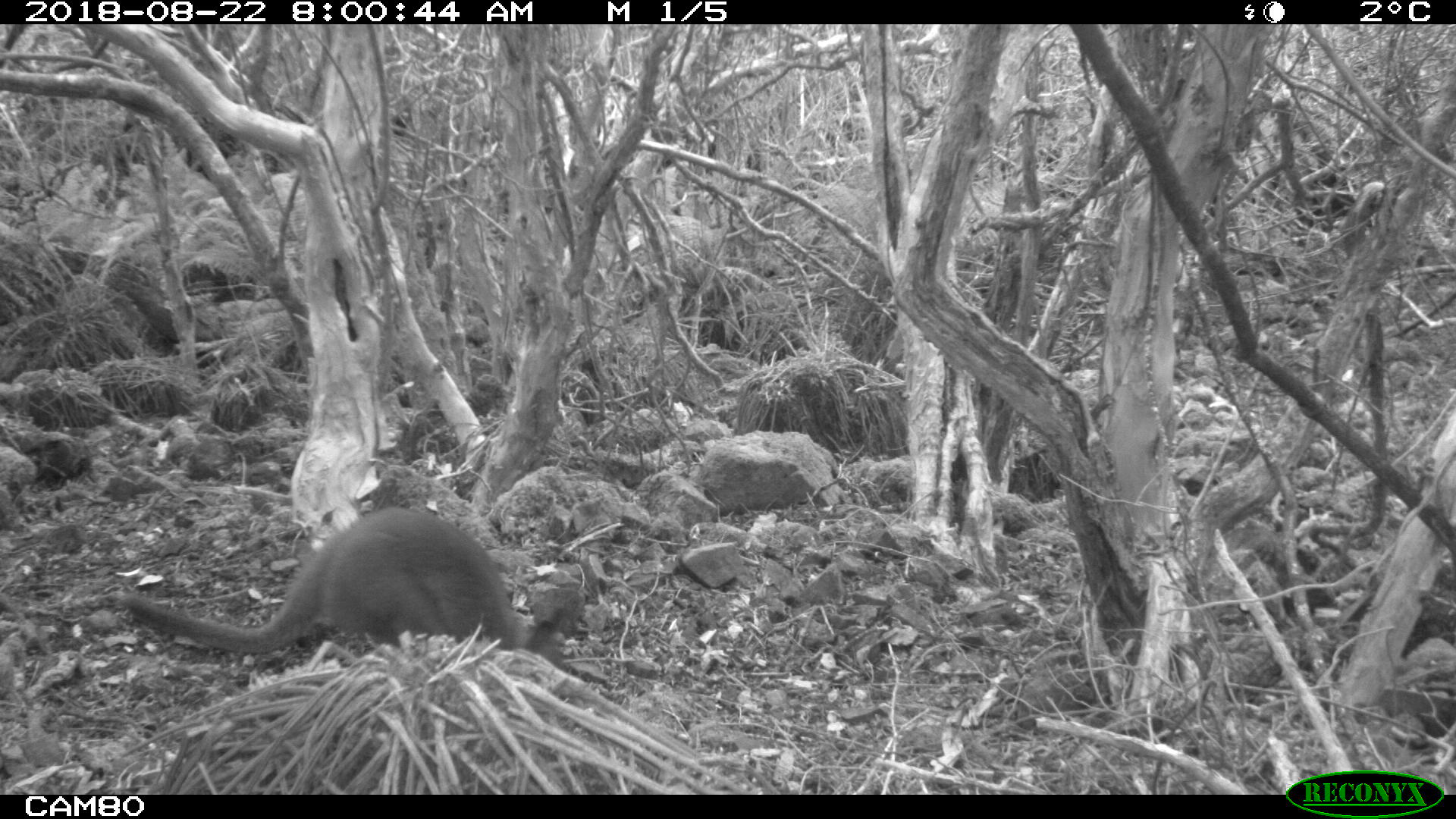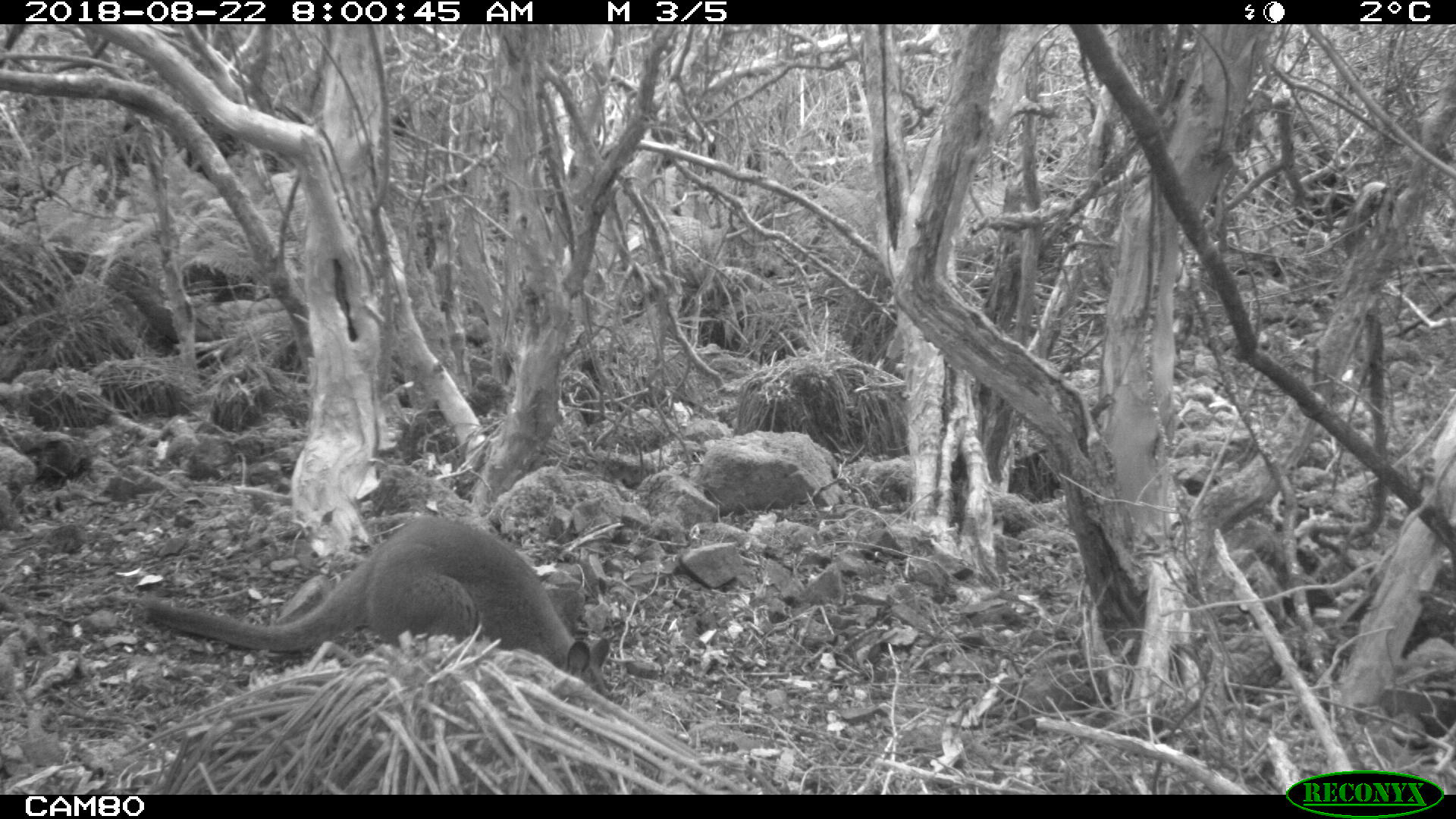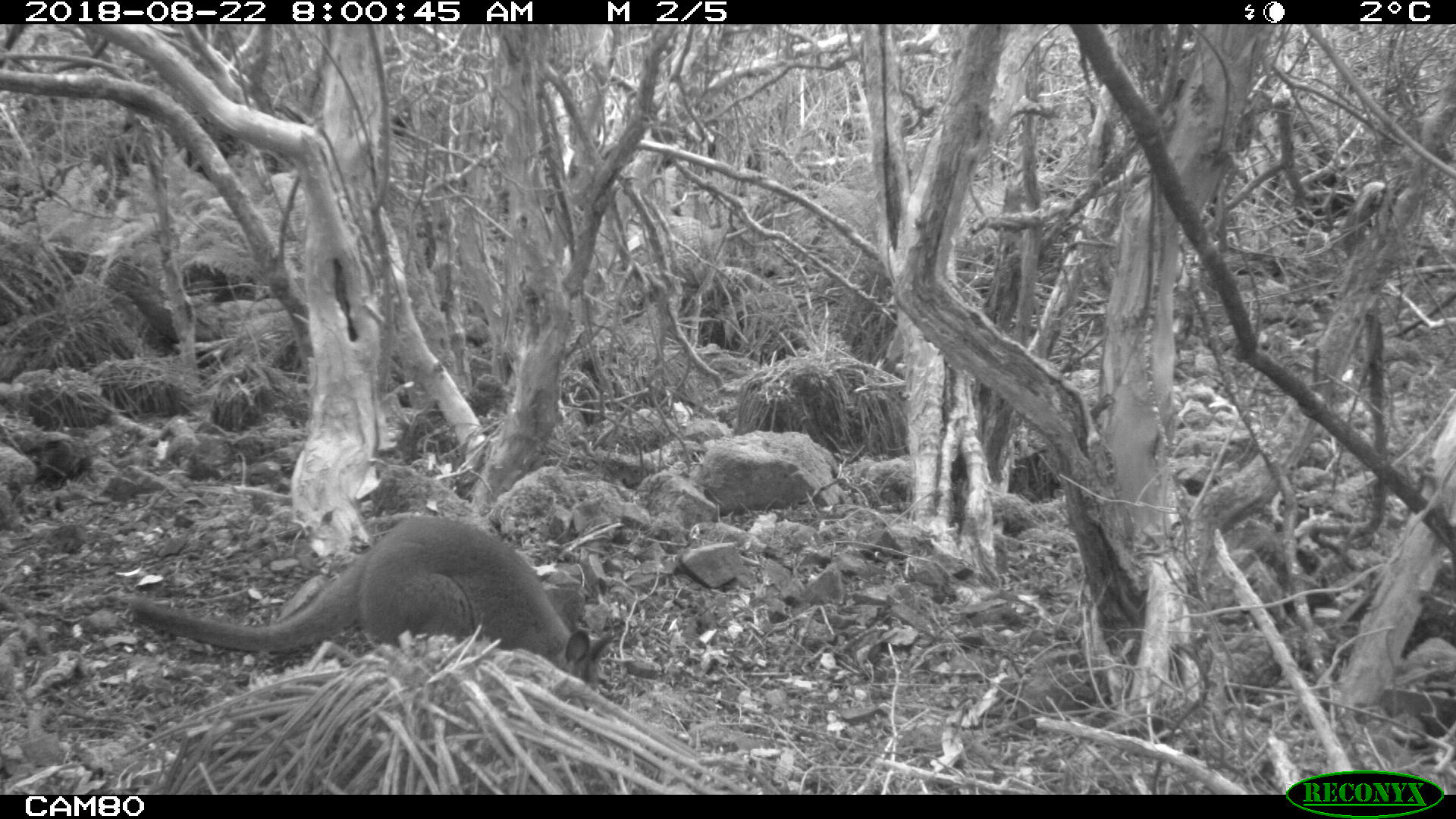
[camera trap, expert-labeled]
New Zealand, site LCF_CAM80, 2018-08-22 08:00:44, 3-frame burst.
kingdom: Animalia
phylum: Chordata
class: Mammalia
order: Diprotodontia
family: Macropodidae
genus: Notamacropus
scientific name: Notamacropus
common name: wallaby